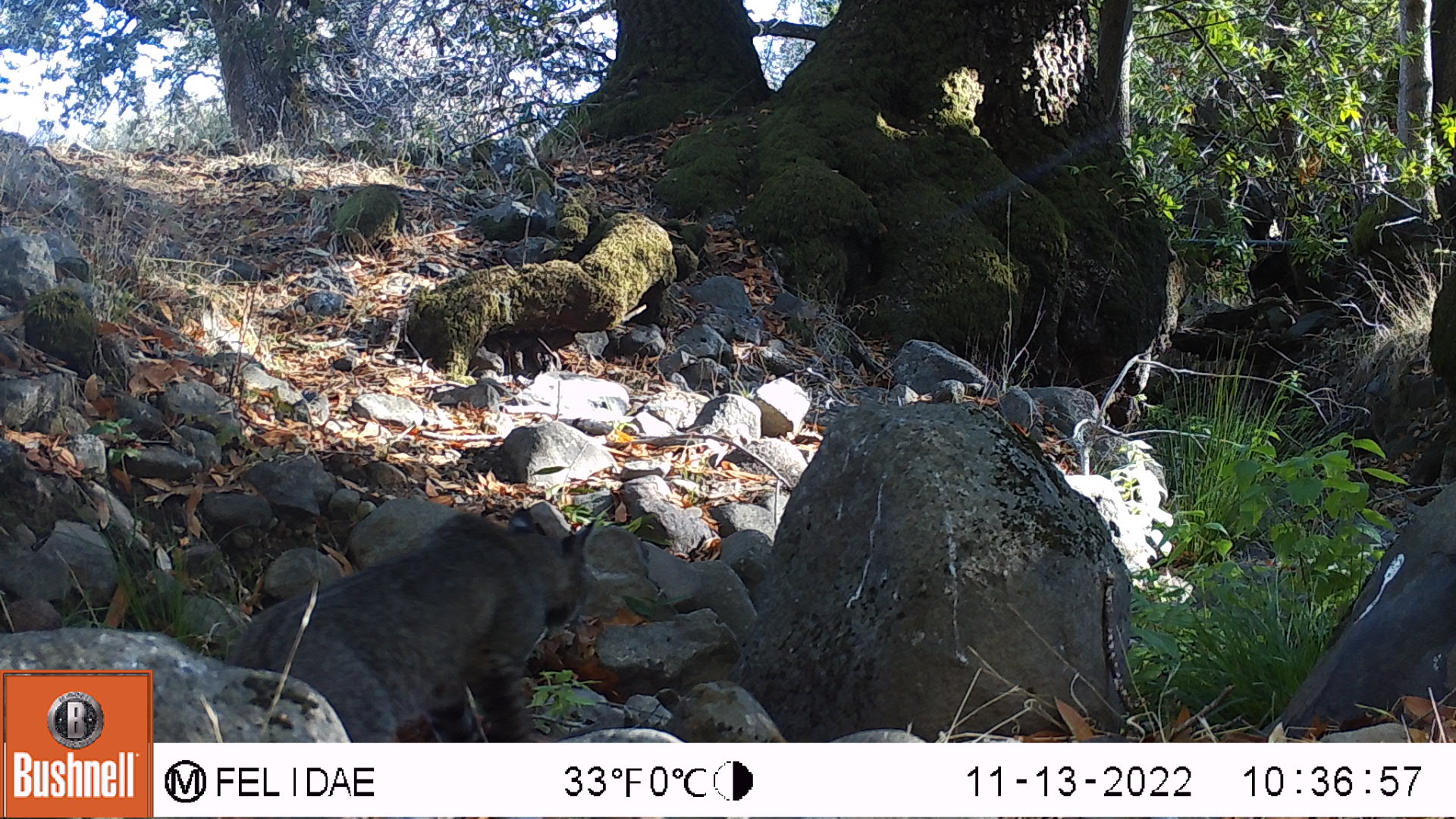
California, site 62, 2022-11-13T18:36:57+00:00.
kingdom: Animalia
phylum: Chordata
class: Mammalia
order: Carnivora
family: Felidae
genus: Lynx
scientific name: Lynx rufus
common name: bobcat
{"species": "bobcat (Lynx rufus)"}